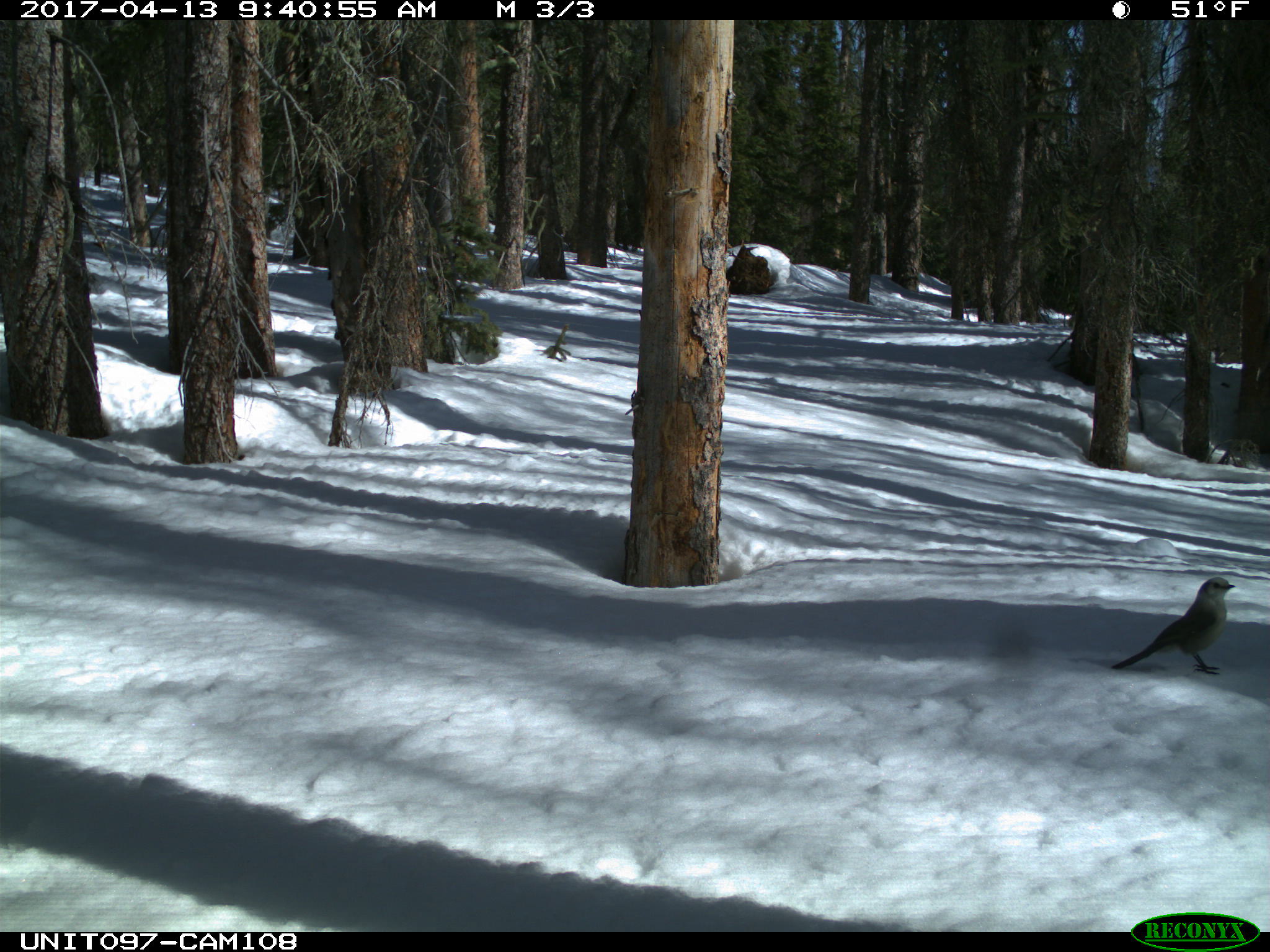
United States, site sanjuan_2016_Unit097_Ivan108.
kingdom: Animalia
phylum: Chordata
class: Aves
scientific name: Aves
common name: birds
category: unidentified bird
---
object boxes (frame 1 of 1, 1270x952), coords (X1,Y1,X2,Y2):
animal: (1111,577,1237,676)